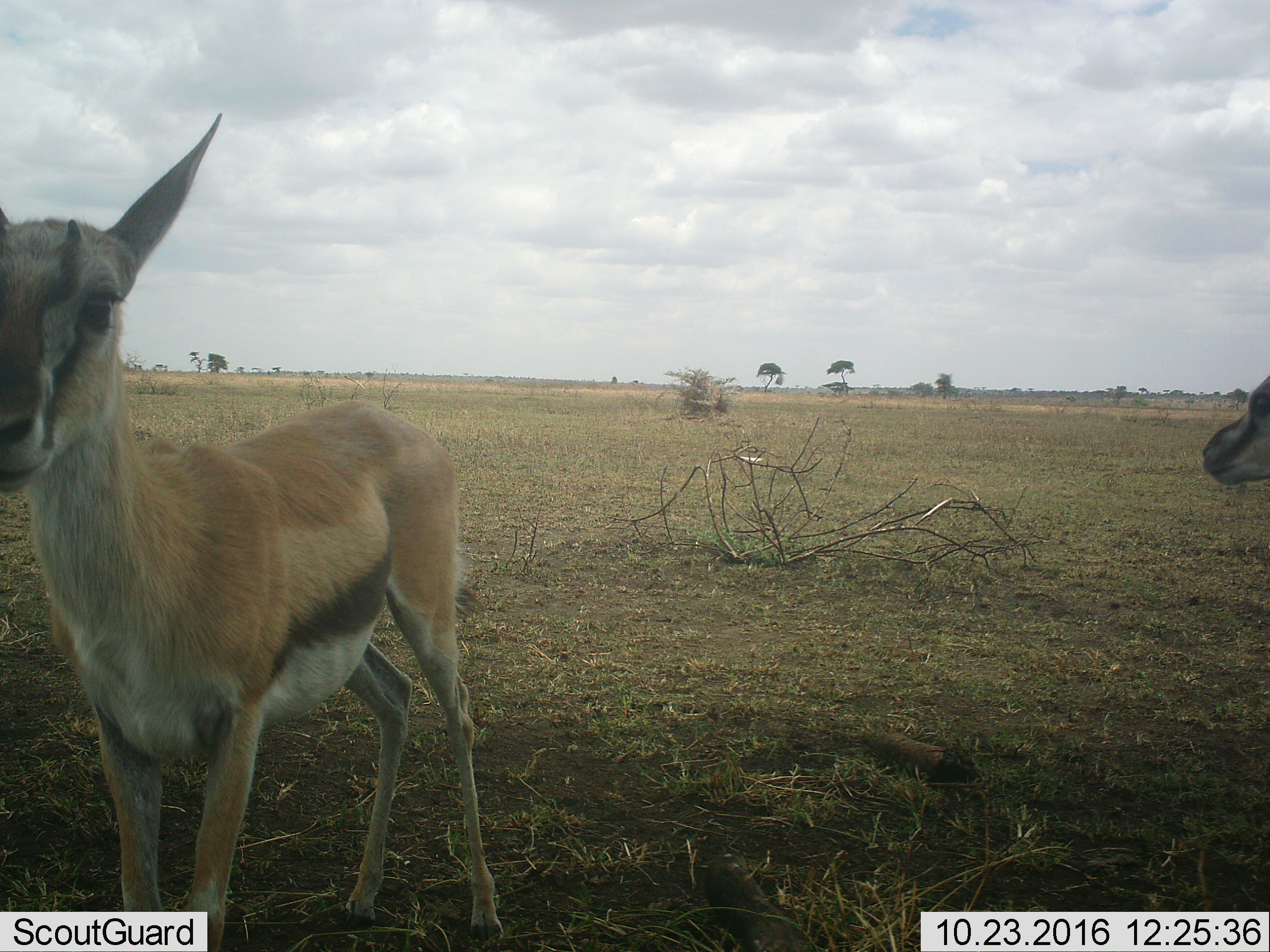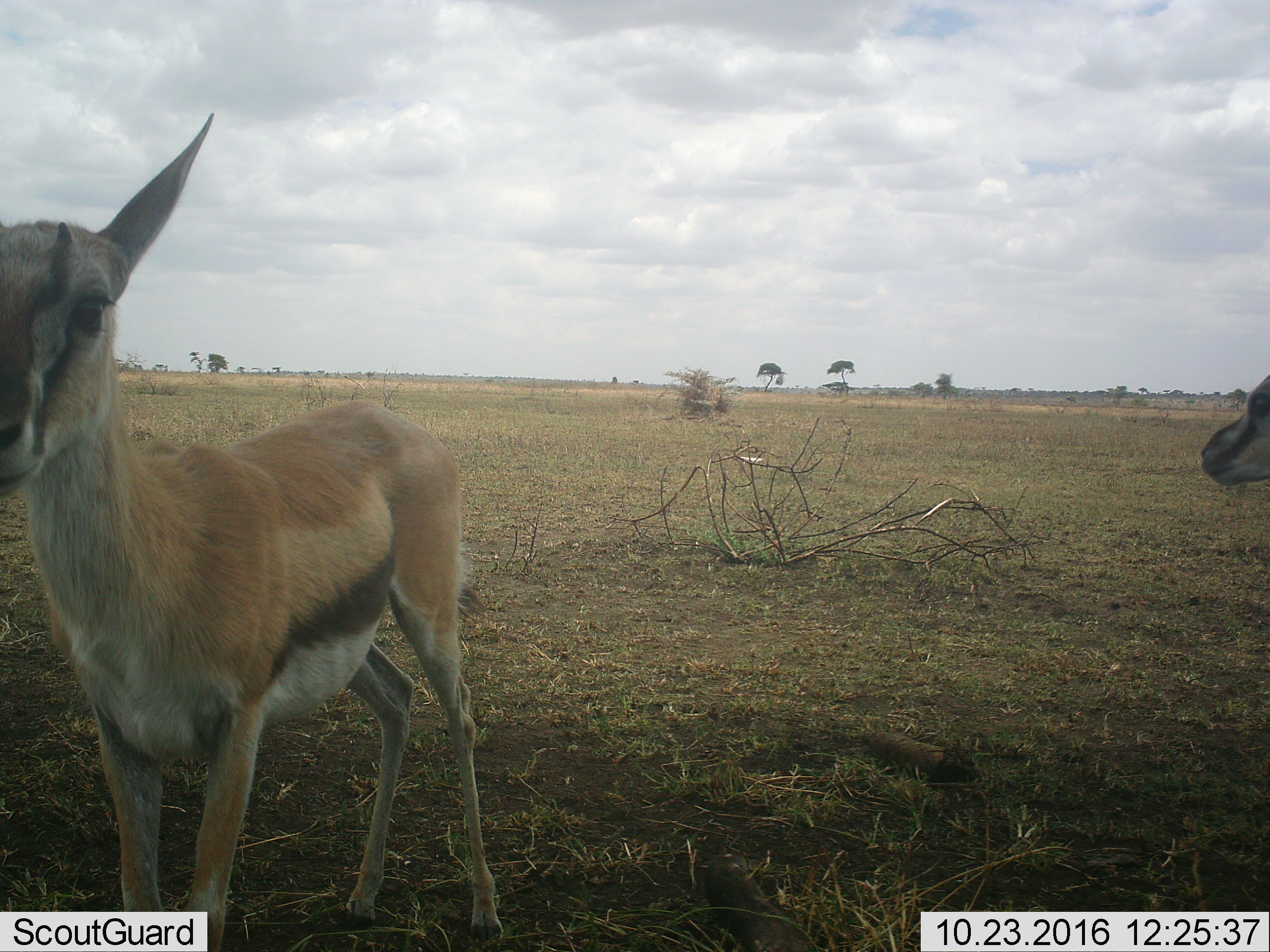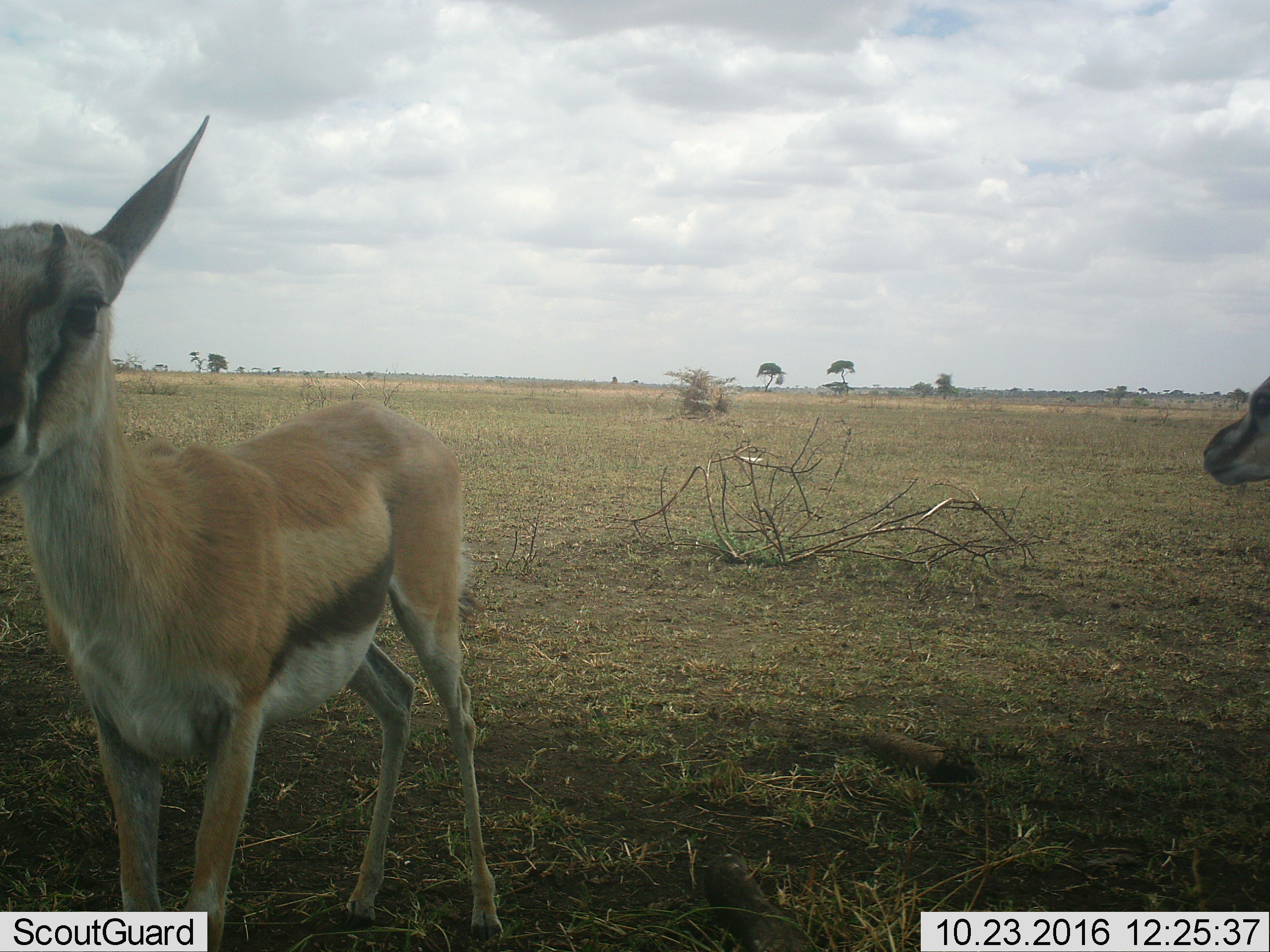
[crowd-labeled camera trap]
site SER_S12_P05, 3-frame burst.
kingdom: Animalia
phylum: Chordata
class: Mammalia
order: Artiodactyla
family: Bovidae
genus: Eudorcas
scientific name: Eudorcas thomsonii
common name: thomson's gazelle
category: gazellethomsons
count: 2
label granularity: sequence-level